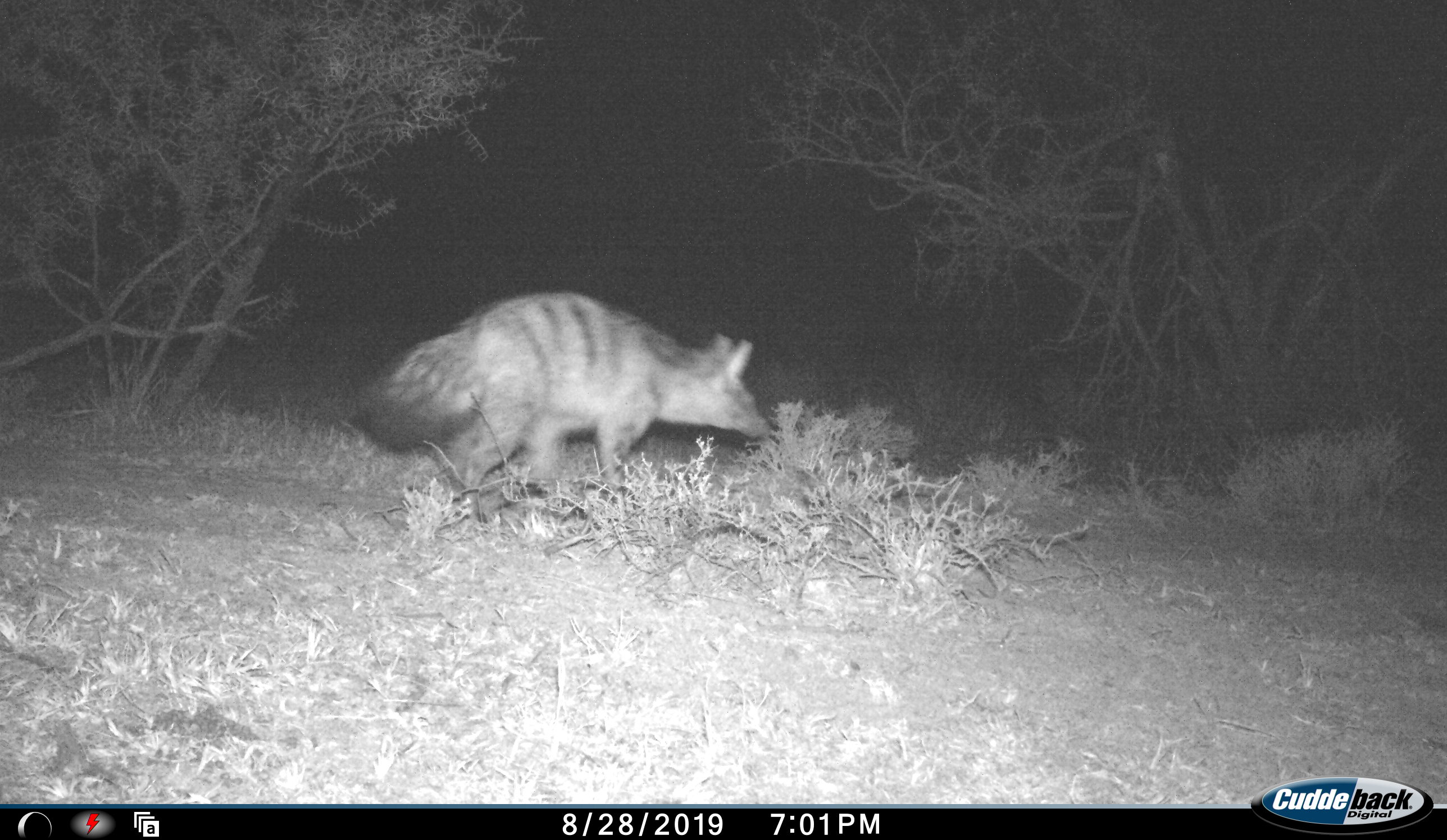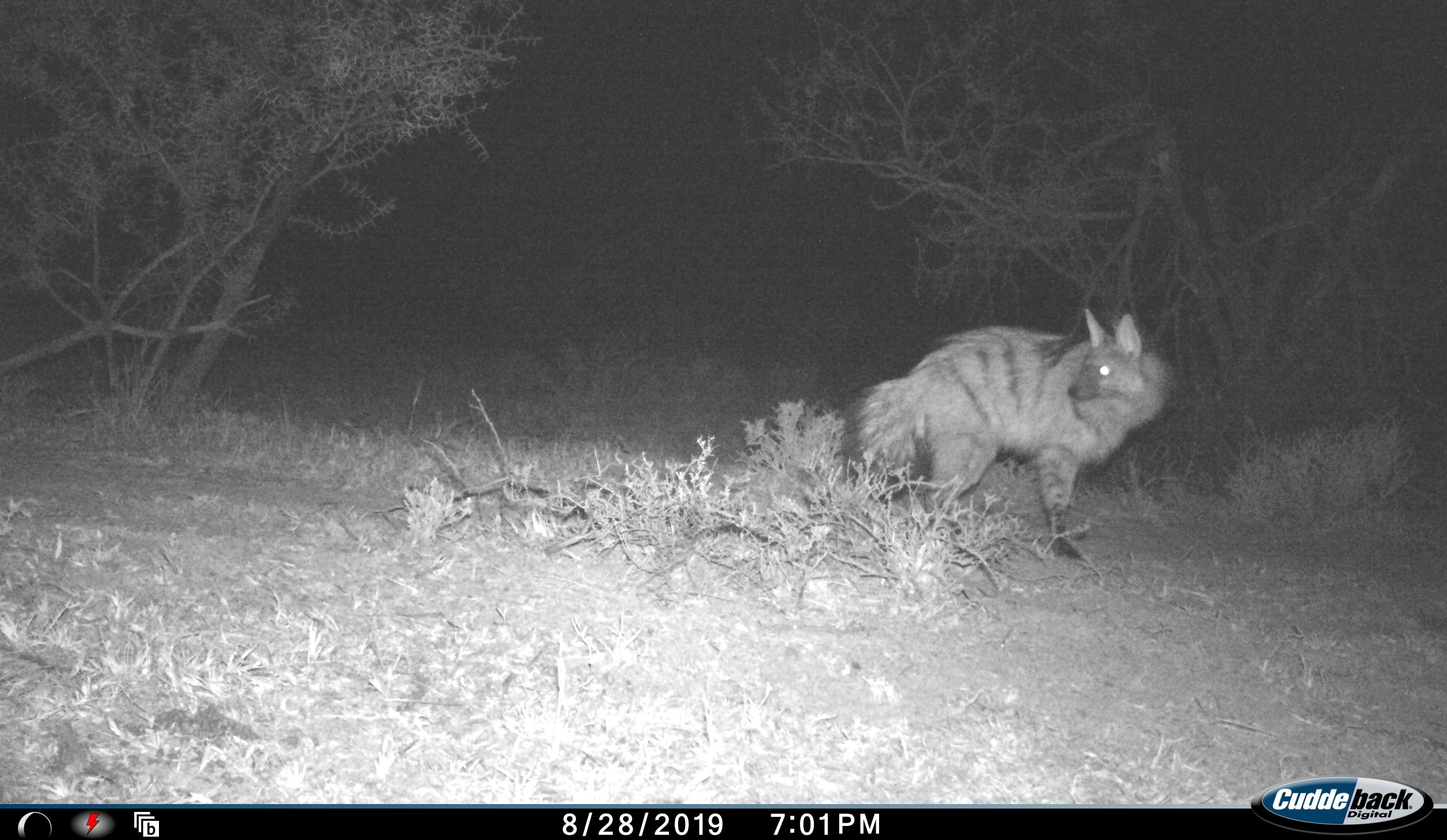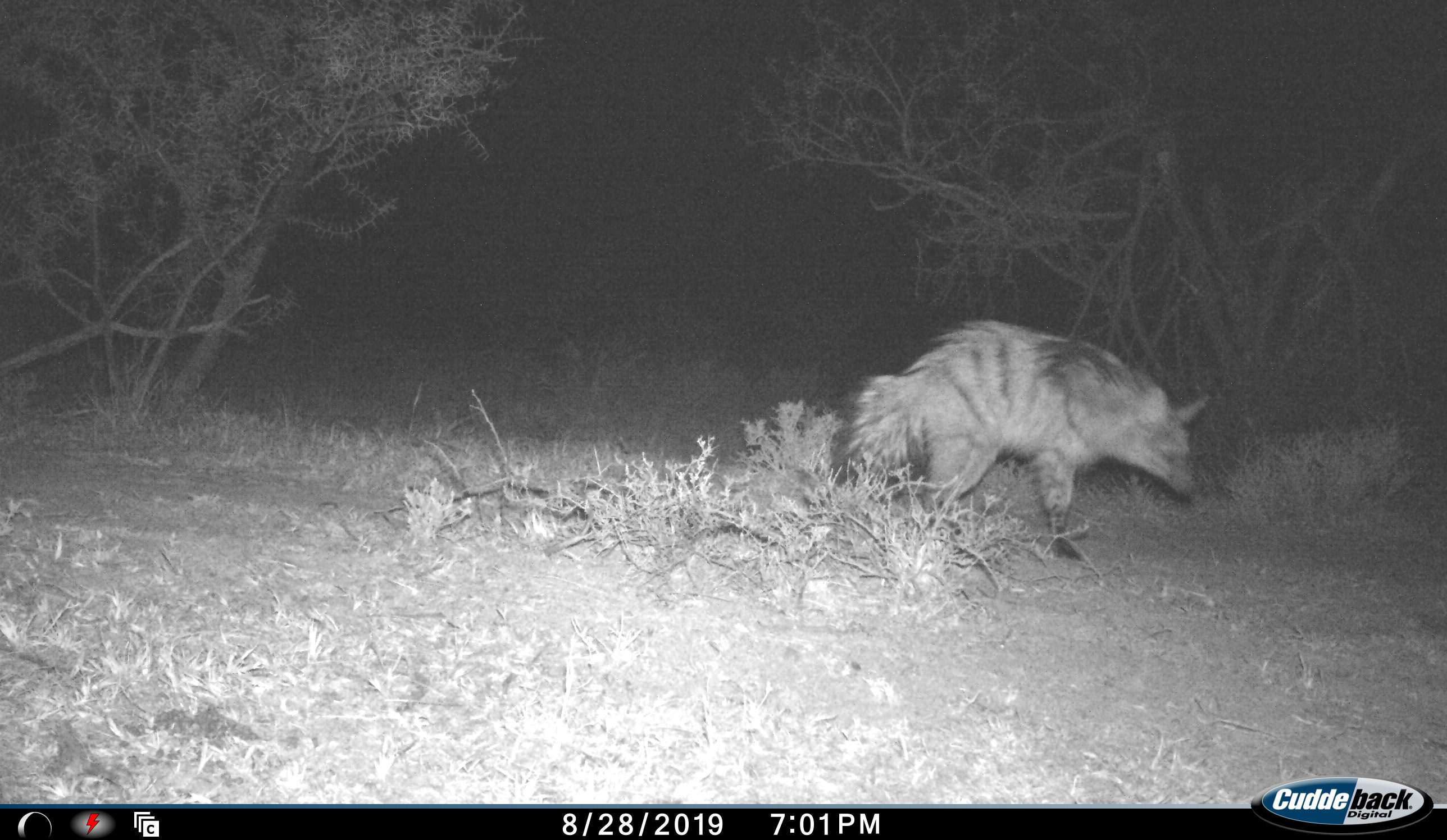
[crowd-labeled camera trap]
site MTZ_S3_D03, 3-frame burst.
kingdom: Animalia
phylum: Chordata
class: Mammalia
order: Carnivora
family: Hyaenidae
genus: Proteles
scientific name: Proteles cristatus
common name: aardwolf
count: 1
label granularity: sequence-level